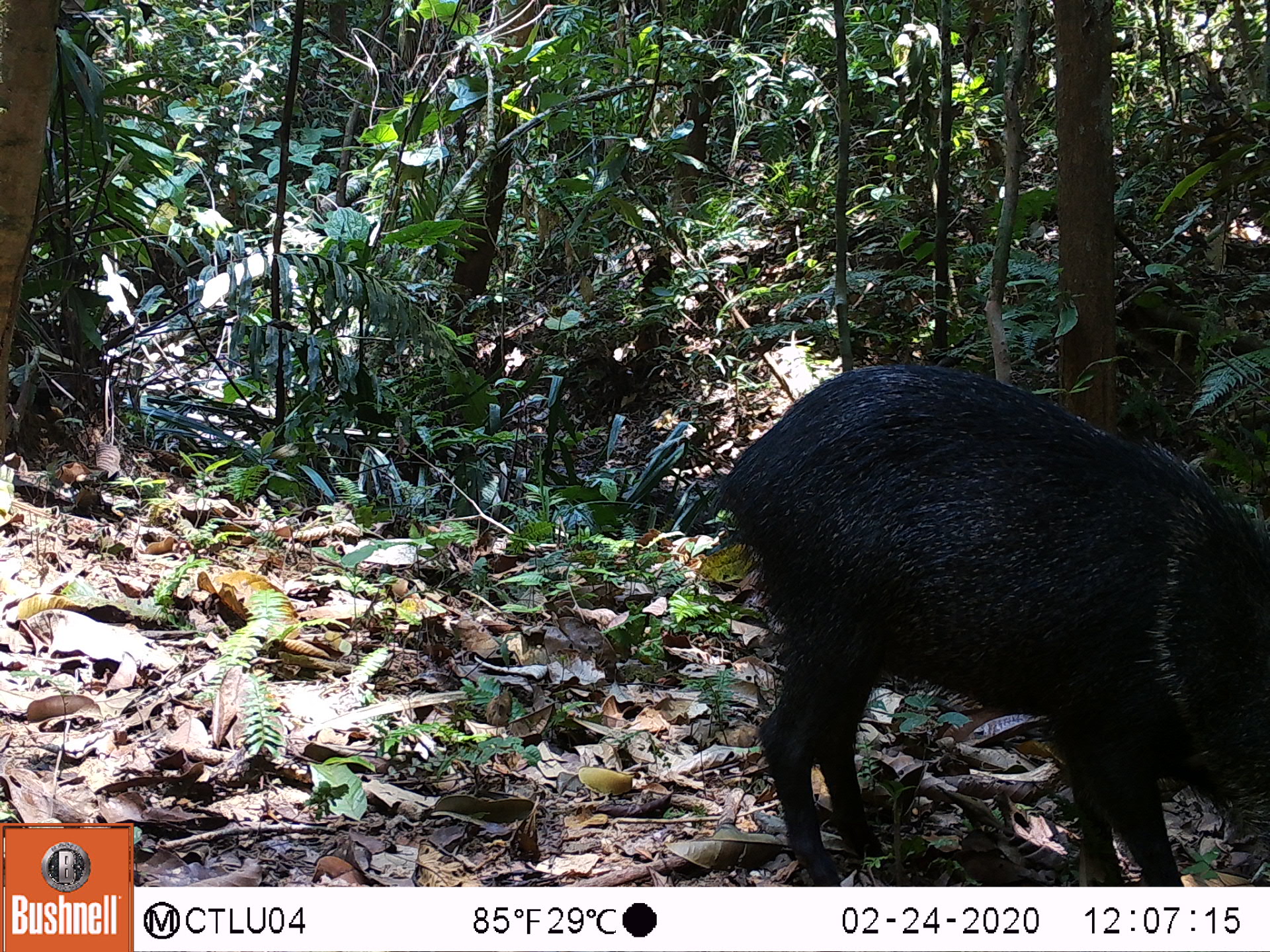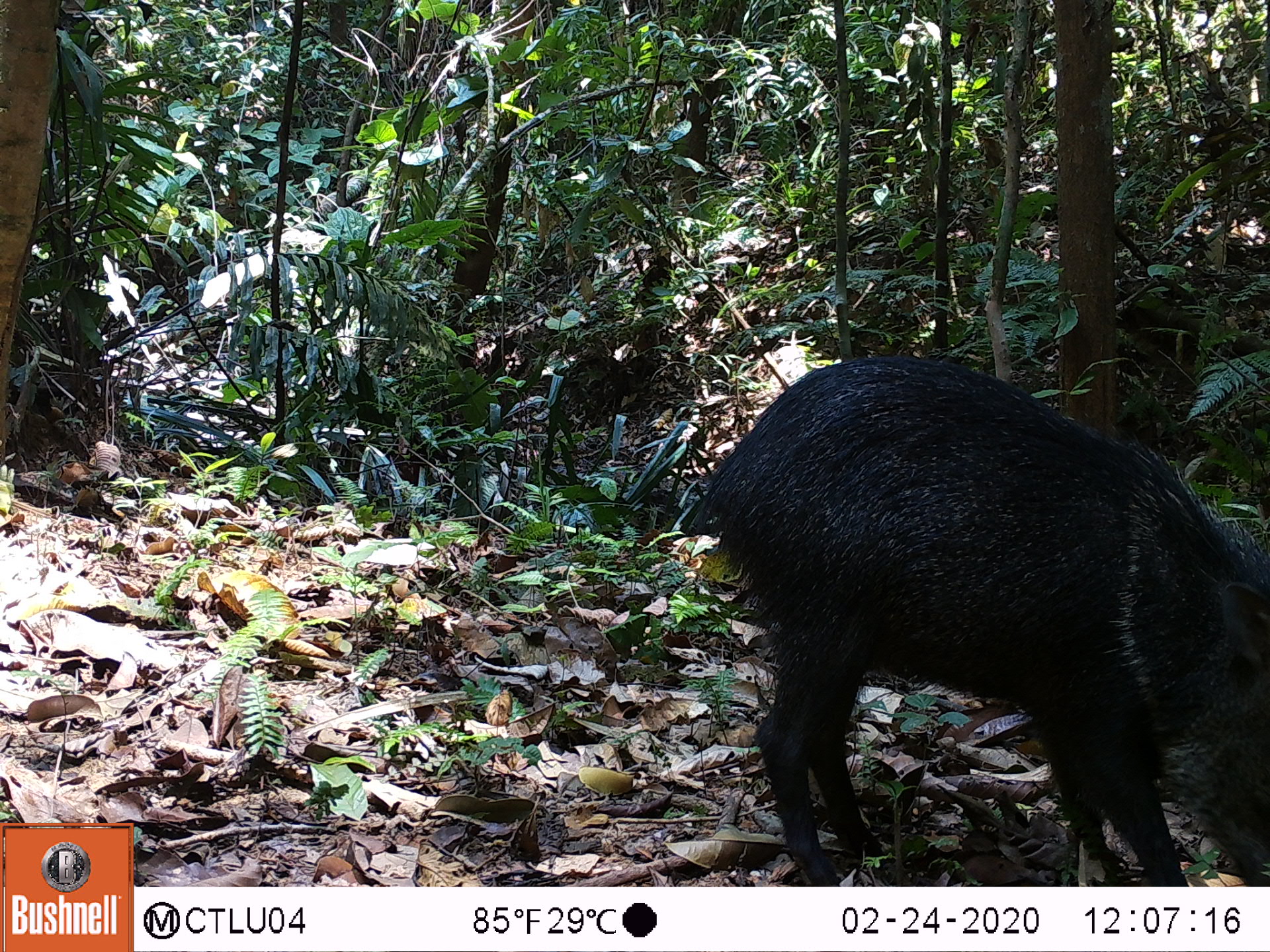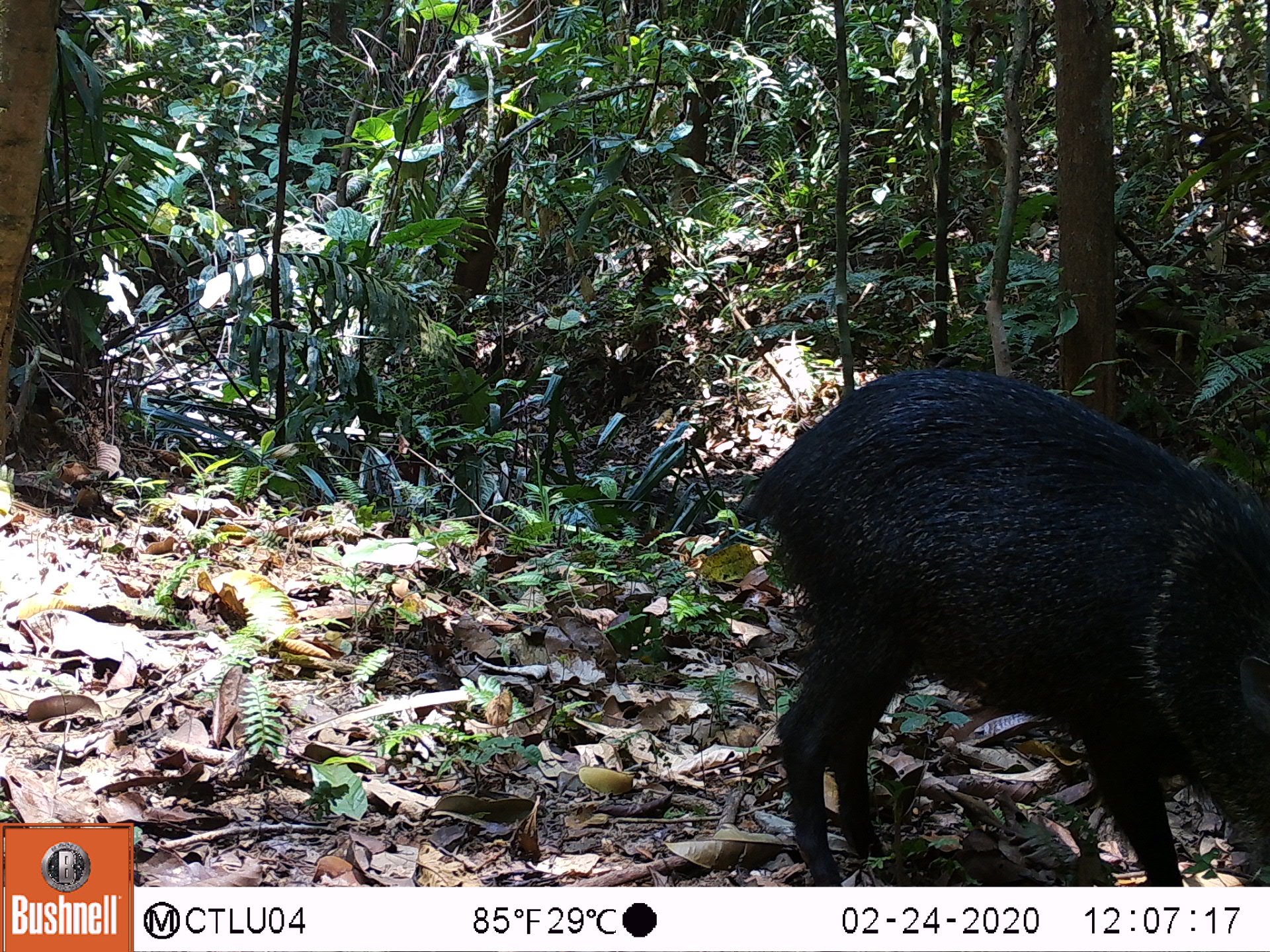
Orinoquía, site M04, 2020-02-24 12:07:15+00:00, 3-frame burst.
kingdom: Animalia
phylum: Chordata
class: Mammalia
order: Artiodactyla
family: Tayassuidae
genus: Pecari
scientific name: Pecari tajacu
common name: collared peccary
Collared peccary (Pecari tajacu).